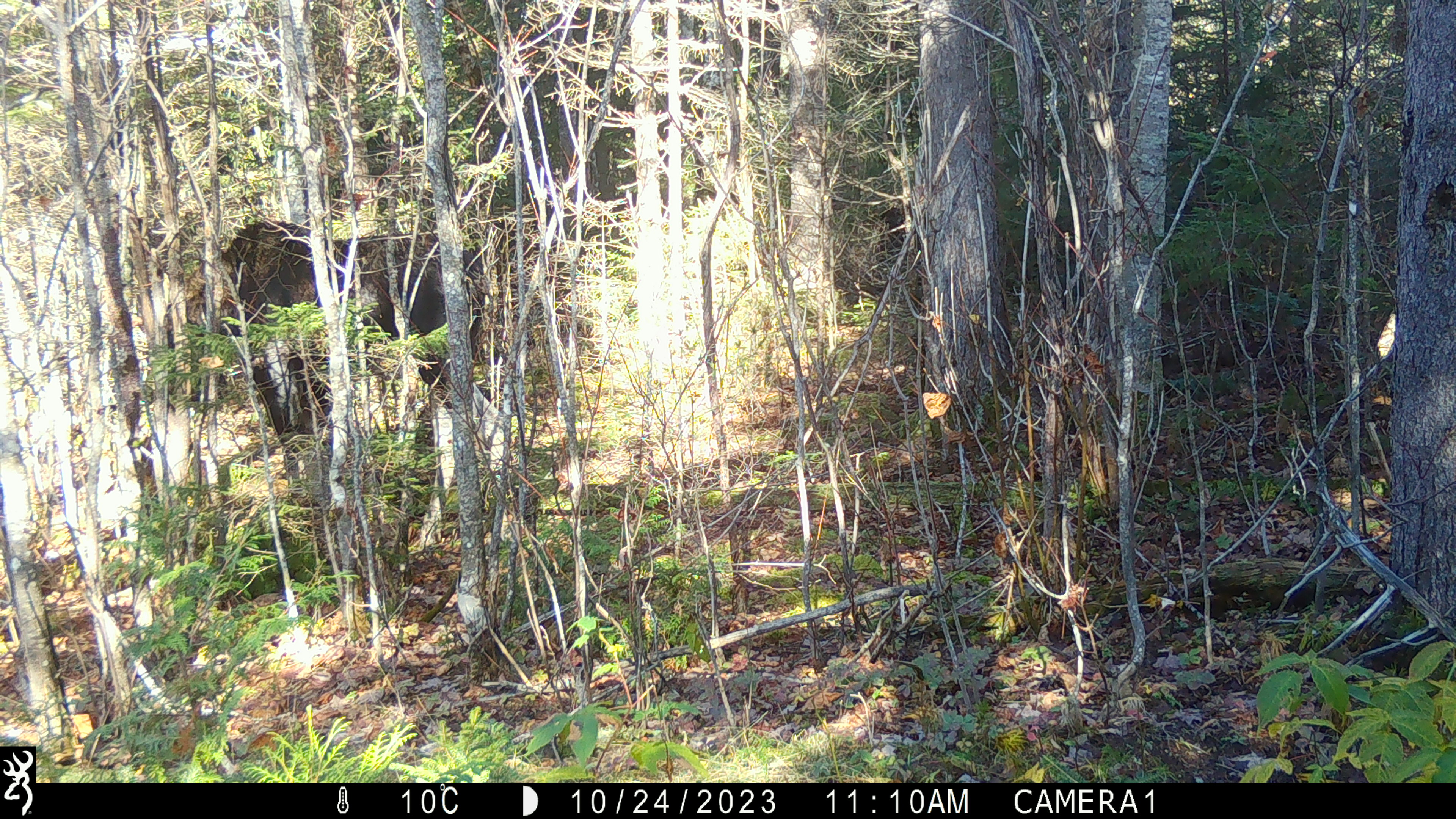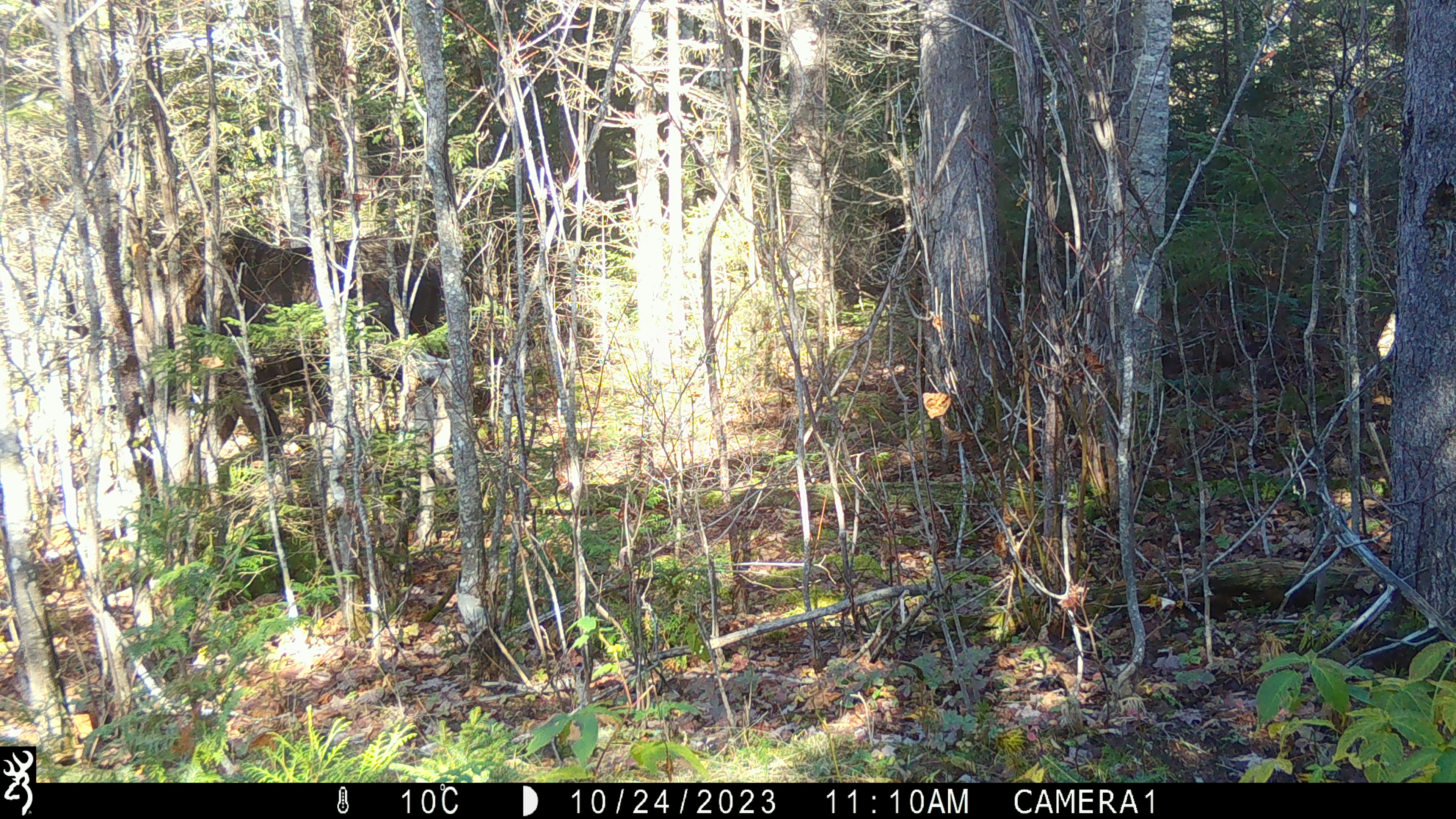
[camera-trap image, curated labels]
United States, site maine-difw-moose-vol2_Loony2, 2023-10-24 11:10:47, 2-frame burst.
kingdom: Animalia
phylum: Chordata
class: Mammalia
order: Artiodactyla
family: Cervidae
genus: Alces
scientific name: Alces alces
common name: moose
Moose (Alces alces).